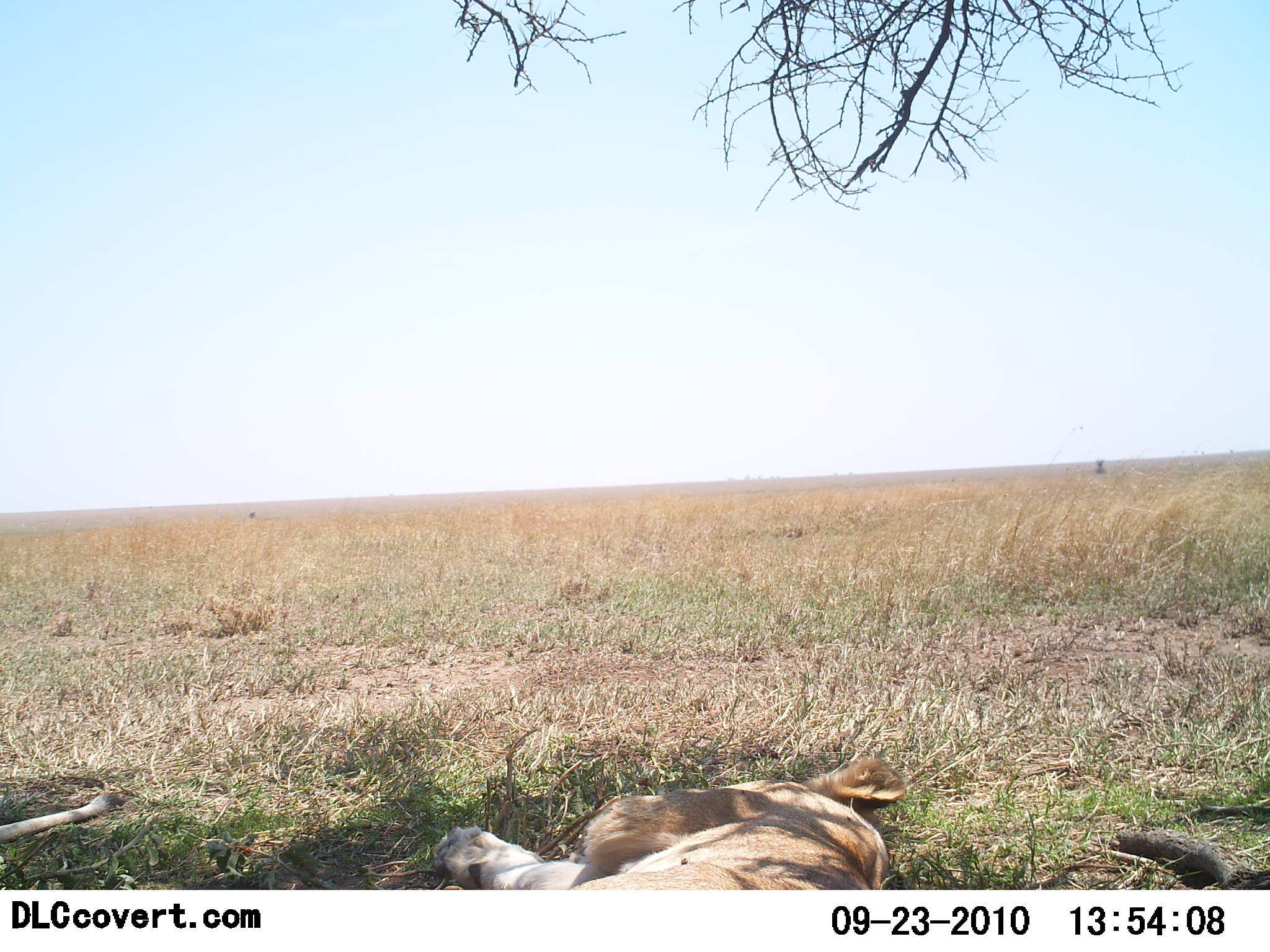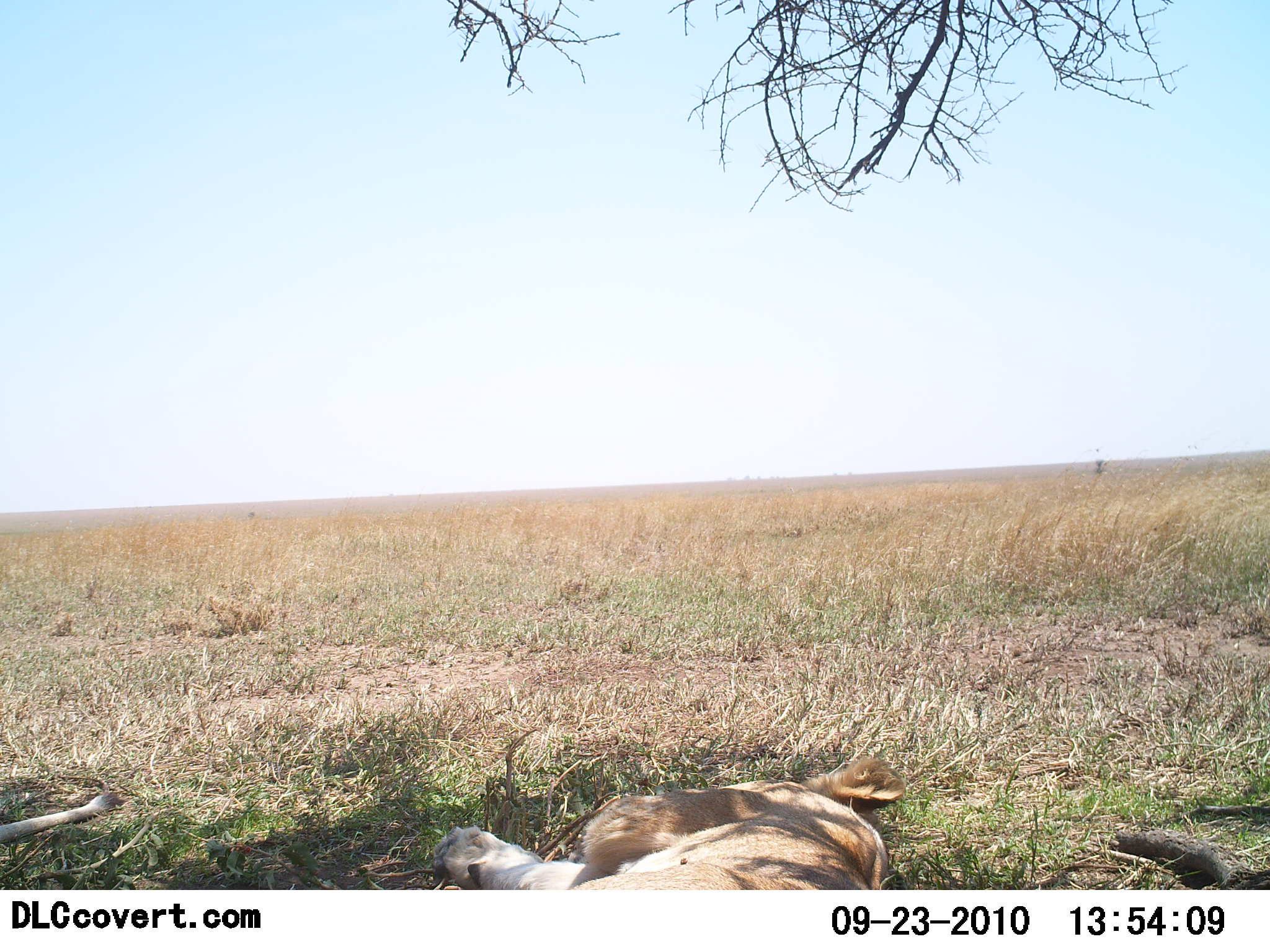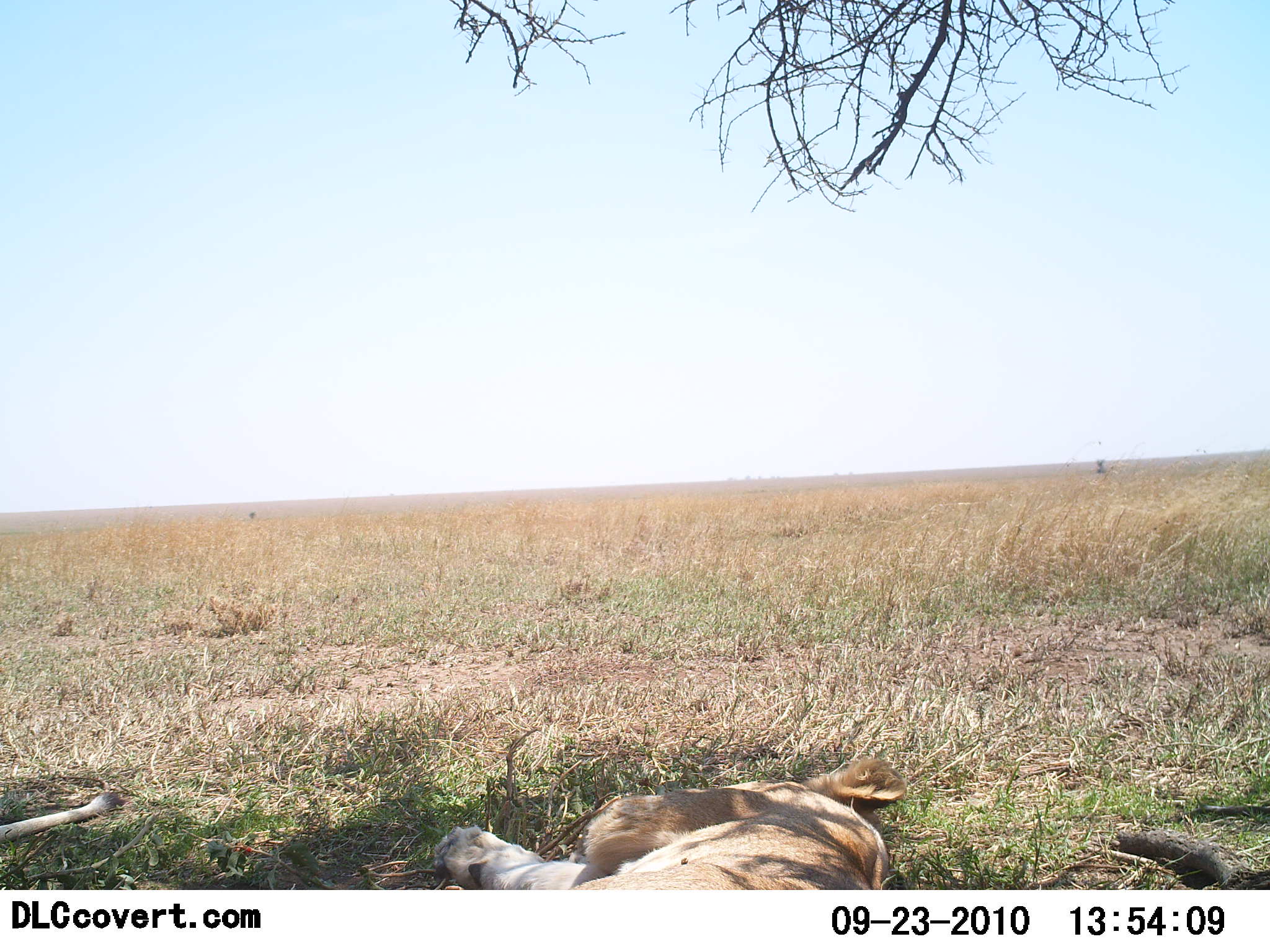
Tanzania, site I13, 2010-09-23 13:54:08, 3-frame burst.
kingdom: Animalia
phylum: Chordata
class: Mammalia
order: Carnivora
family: Felidae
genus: Panthera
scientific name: Panthera leo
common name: lion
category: lionfemale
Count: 1.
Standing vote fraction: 0%.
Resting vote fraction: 100%.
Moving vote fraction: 0%.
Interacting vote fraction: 0%.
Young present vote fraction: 0%.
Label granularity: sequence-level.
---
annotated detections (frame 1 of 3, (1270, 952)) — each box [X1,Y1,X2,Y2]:
animal: [427,758,908,889]; [0,793,127,845]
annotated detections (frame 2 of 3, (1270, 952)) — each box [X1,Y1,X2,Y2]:
animal: [427,758,905,889]; [0,793,127,844]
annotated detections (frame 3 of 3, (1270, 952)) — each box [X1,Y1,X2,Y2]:
animal: [433,757,907,889]; [1,793,127,844]